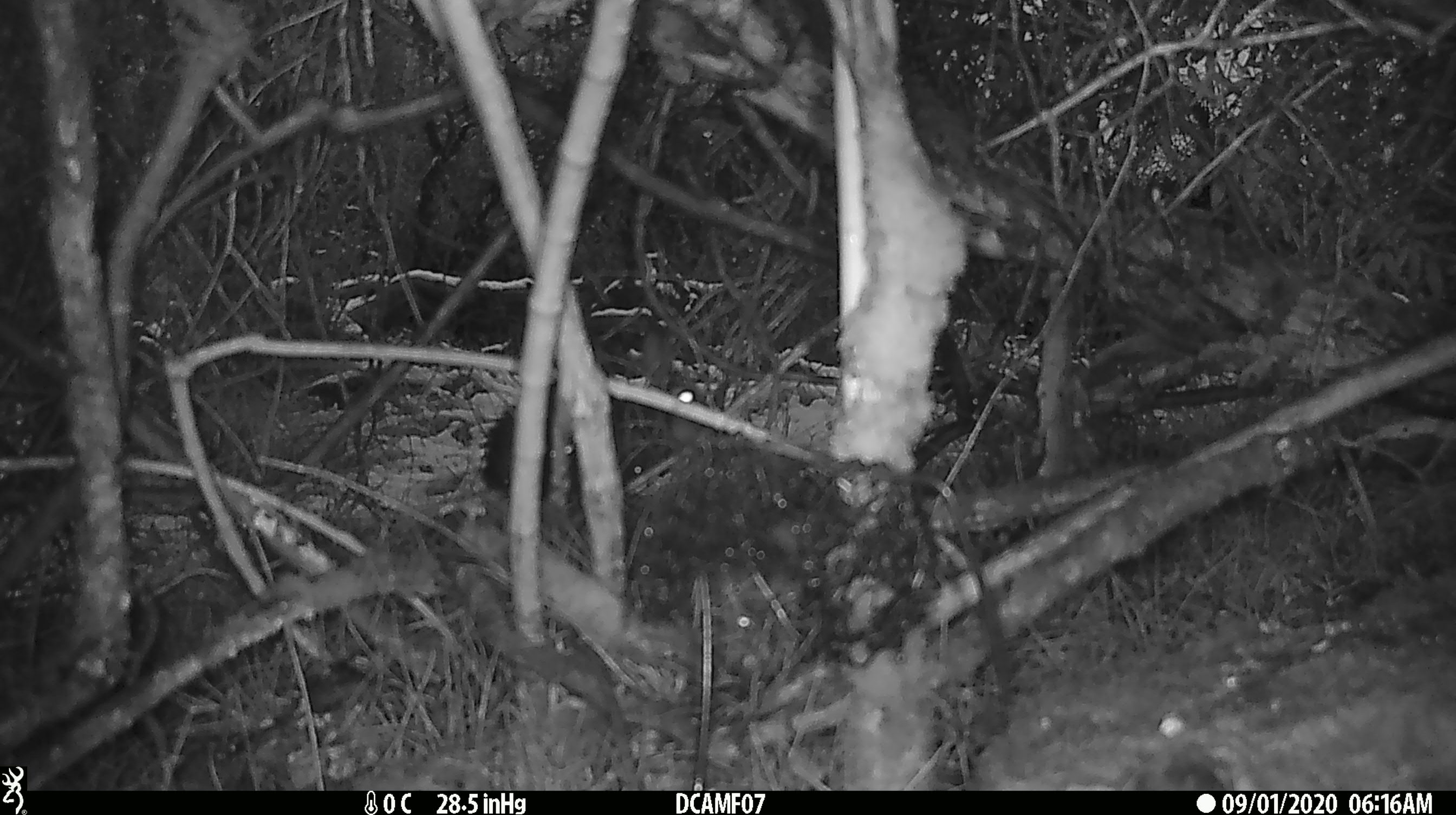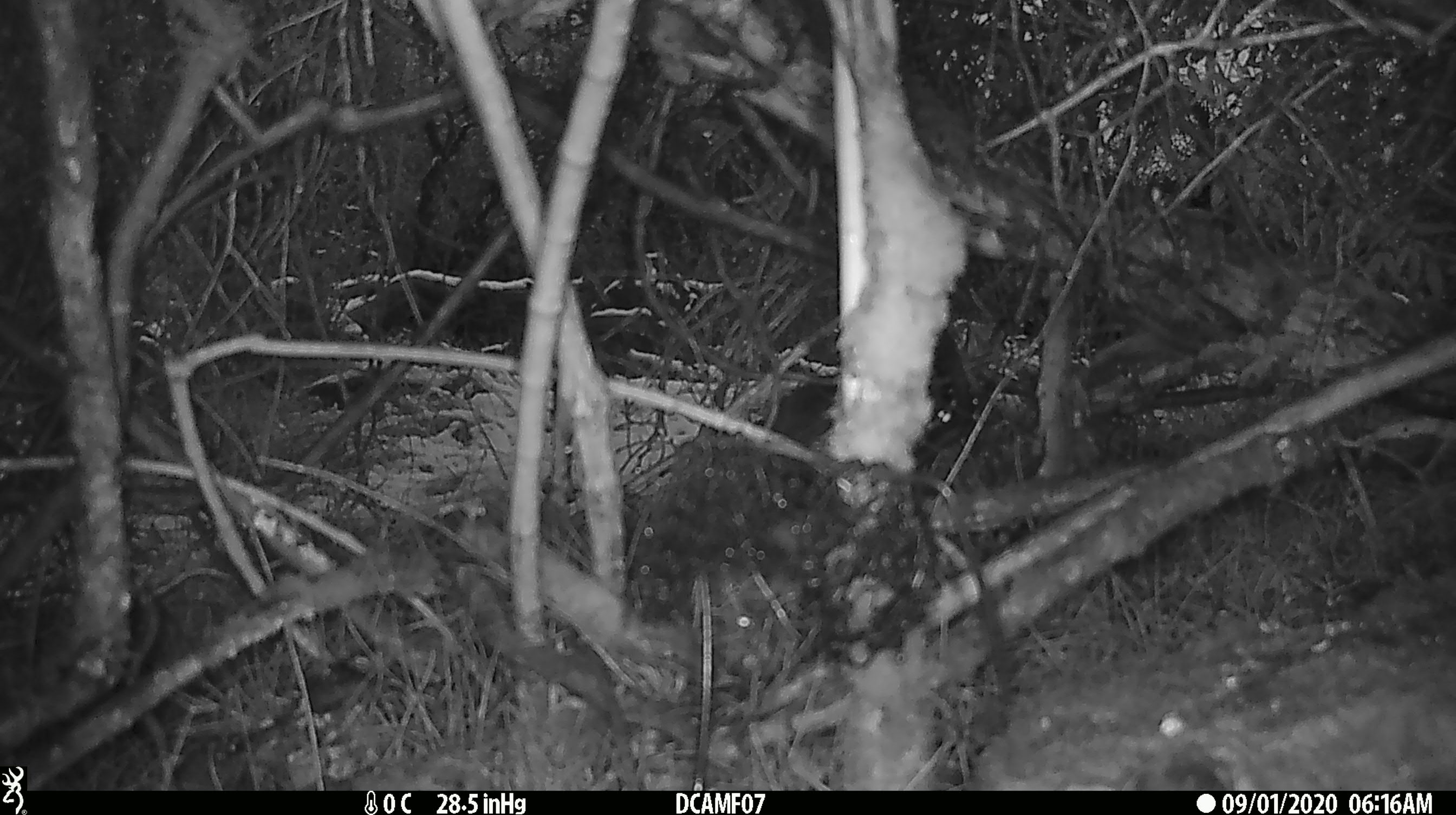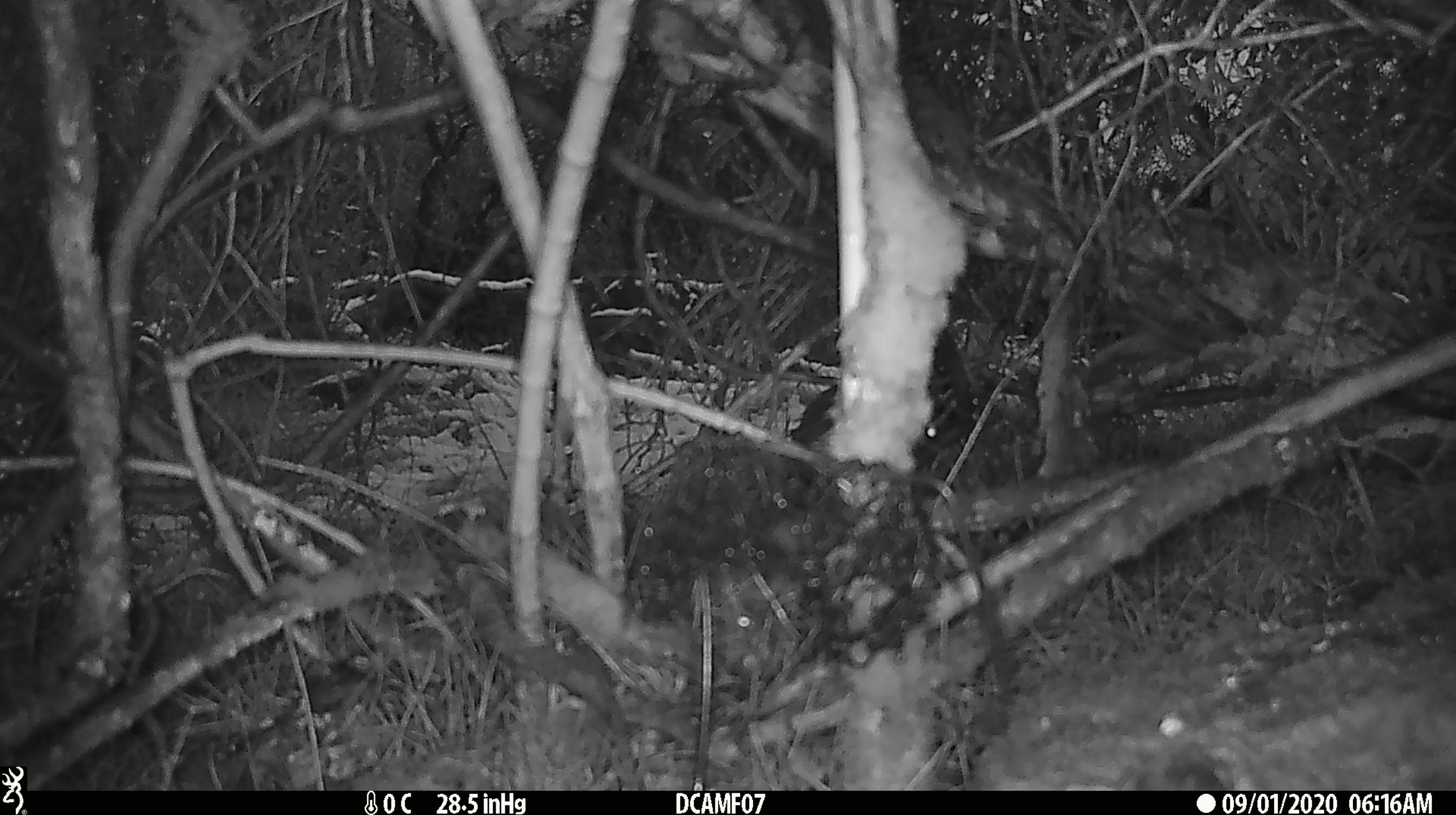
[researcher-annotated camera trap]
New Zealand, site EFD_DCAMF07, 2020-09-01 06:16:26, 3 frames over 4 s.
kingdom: Animalia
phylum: Chordata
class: Mammalia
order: Lagomorpha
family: Leporidae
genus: Oryctolagus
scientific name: Oryctolagus cuniculus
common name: european rabbit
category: rabbit